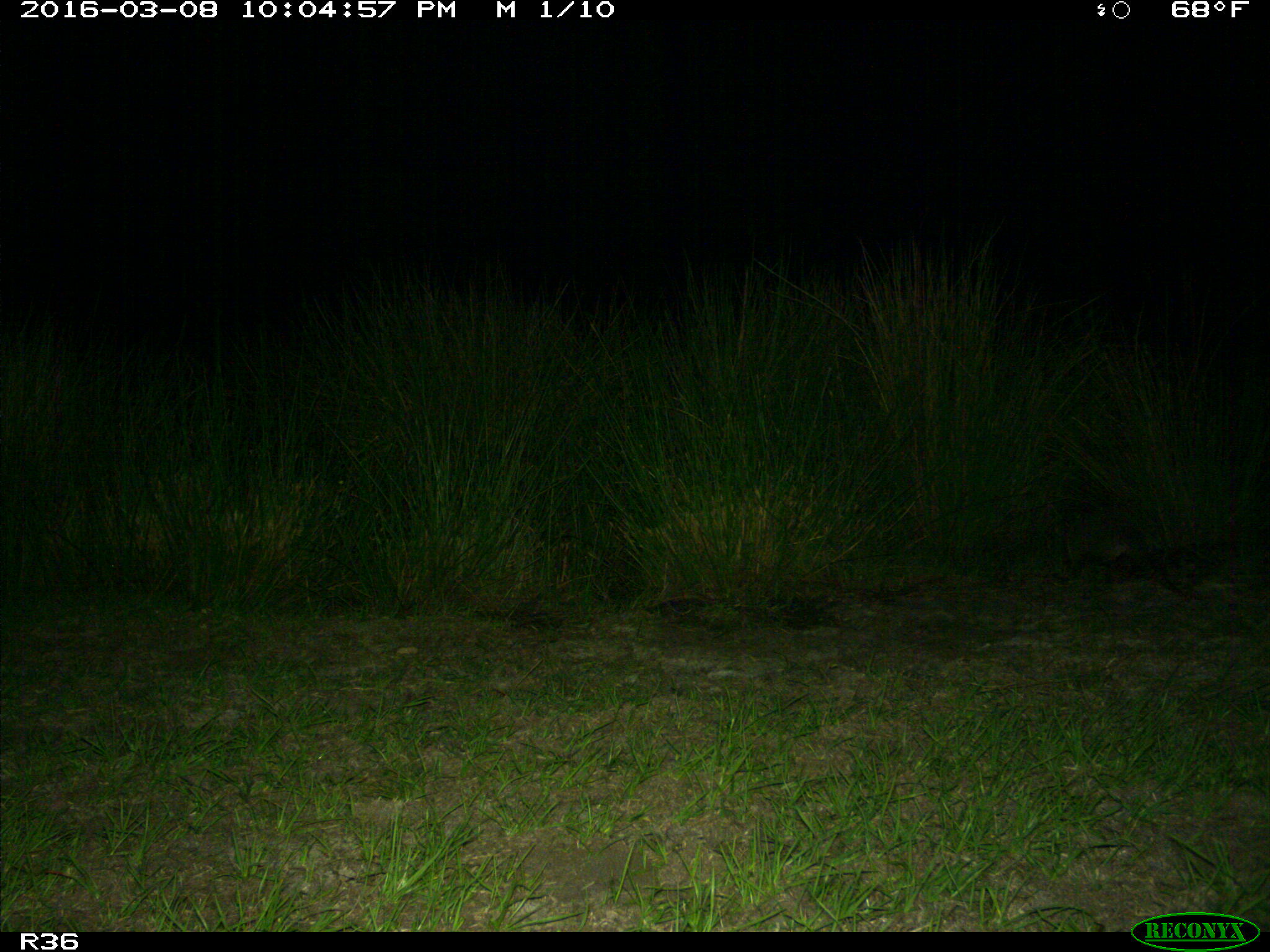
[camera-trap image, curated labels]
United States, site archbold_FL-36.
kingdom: Animalia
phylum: Chordata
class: Mammalia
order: Cingulata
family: Dasypodidae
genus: Dasypus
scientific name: Dasypus novemcinctus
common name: nine-banded armadillo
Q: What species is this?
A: Dasypus novemcinctus (nine-banded armadillo).